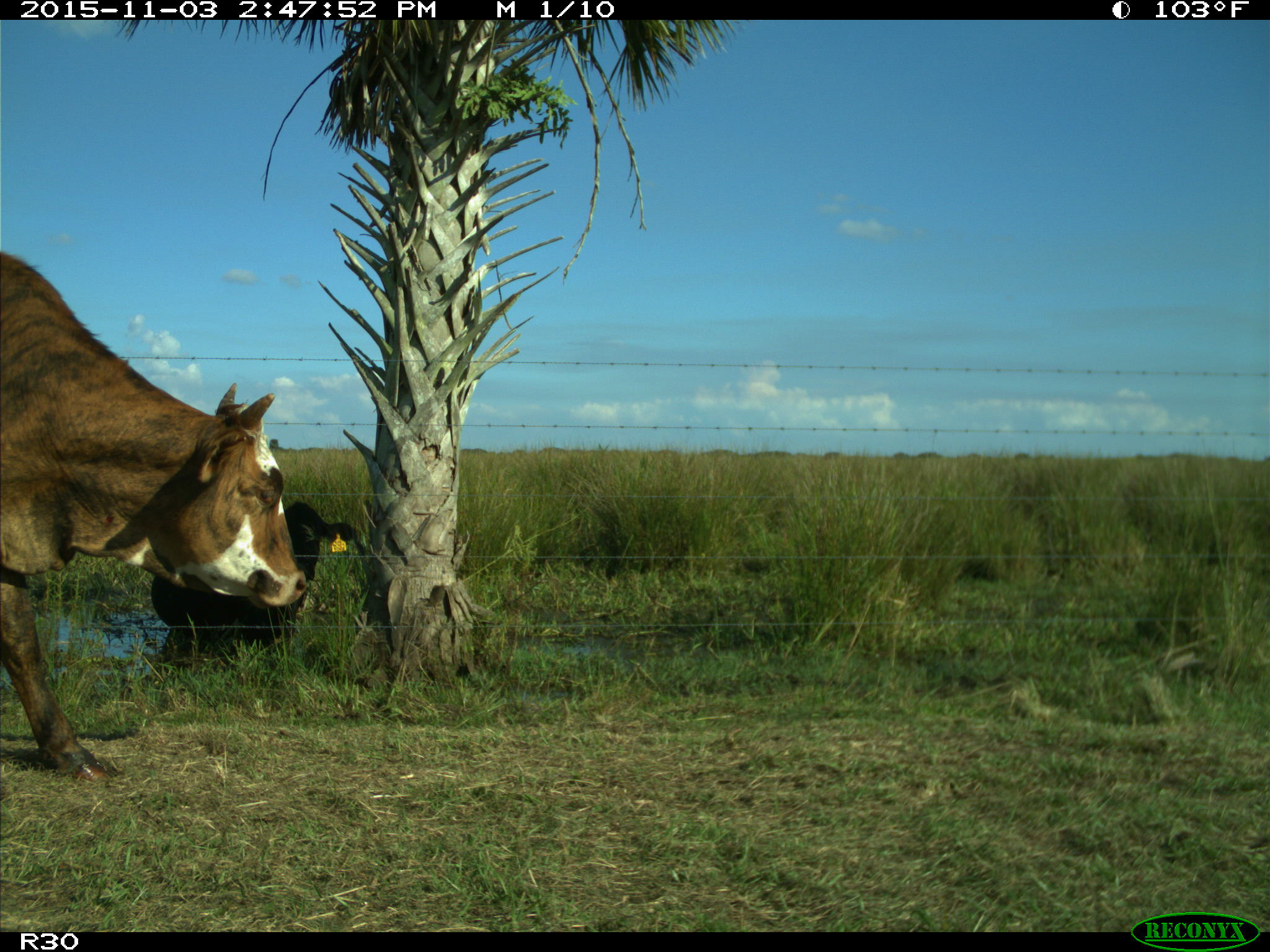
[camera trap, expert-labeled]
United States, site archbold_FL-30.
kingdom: Animalia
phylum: Chordata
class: Mammalia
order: Artiodactyla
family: Bovidae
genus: Bos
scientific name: Bos taurus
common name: domestic cow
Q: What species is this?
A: Bos taurus (domestic cow).